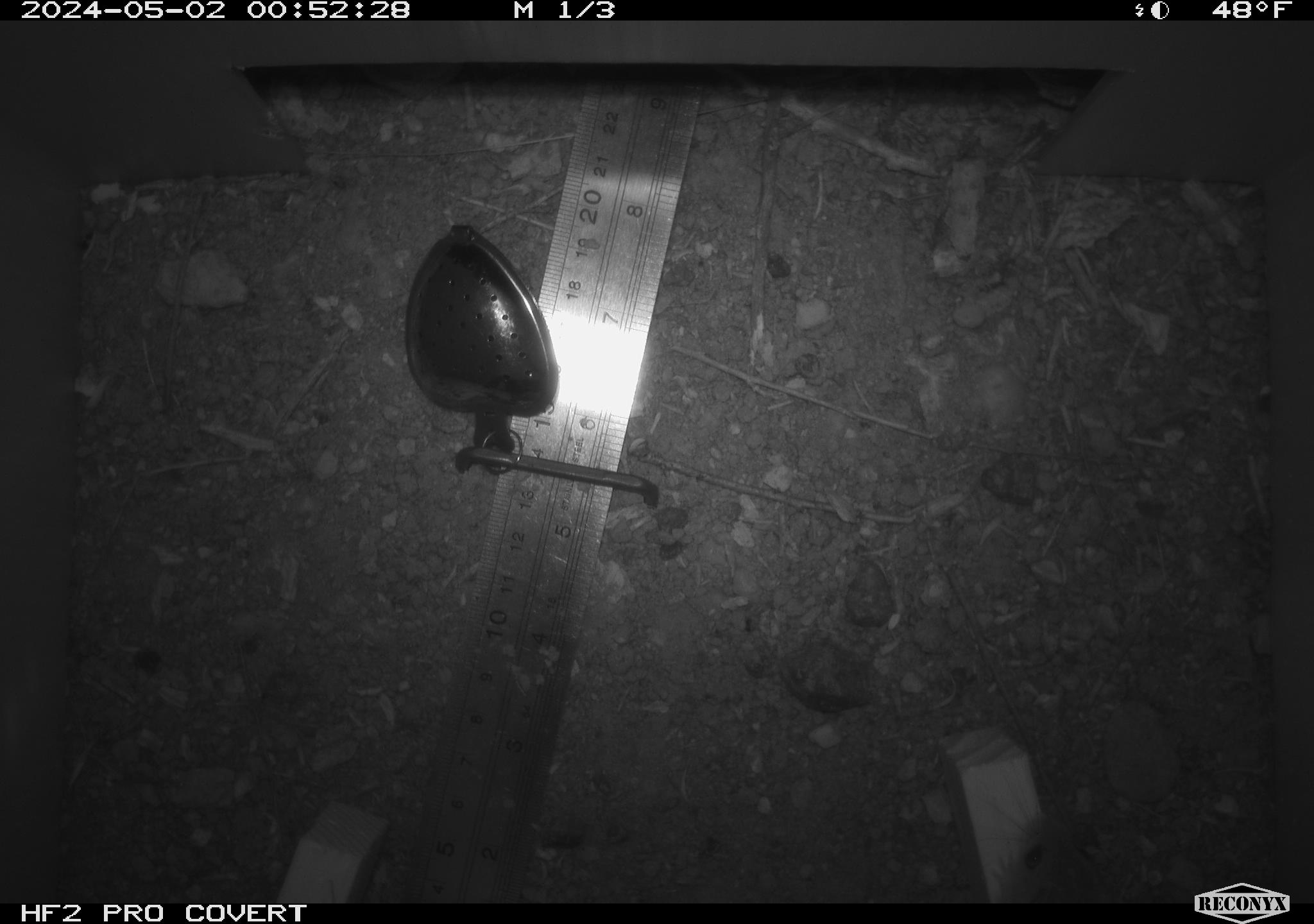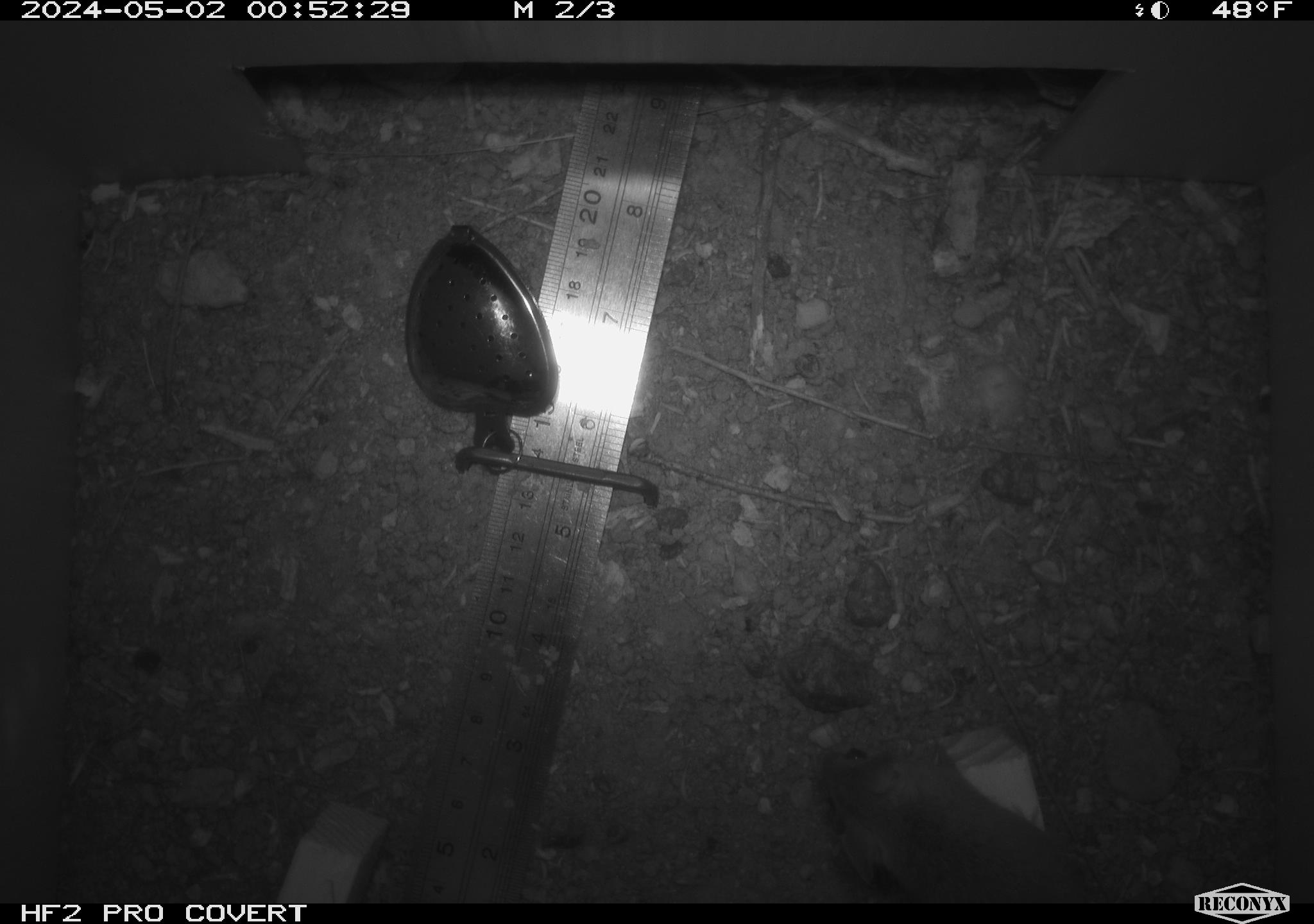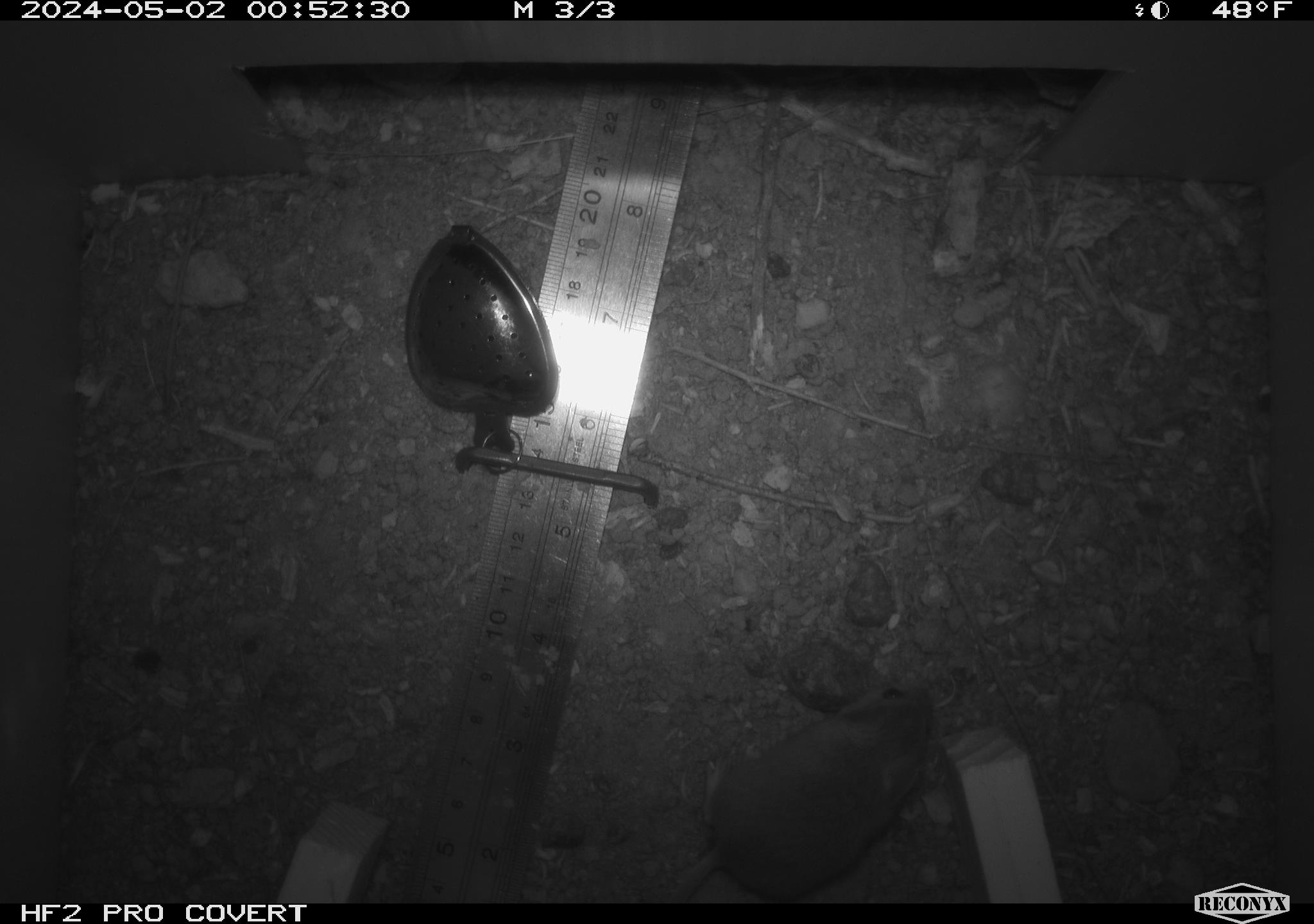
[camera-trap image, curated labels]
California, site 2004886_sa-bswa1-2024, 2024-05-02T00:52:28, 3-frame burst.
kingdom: Animalia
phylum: Chordata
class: Mammalia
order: Rodentia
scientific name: Rodentia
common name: mouse species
Mouse species (Rodentia).